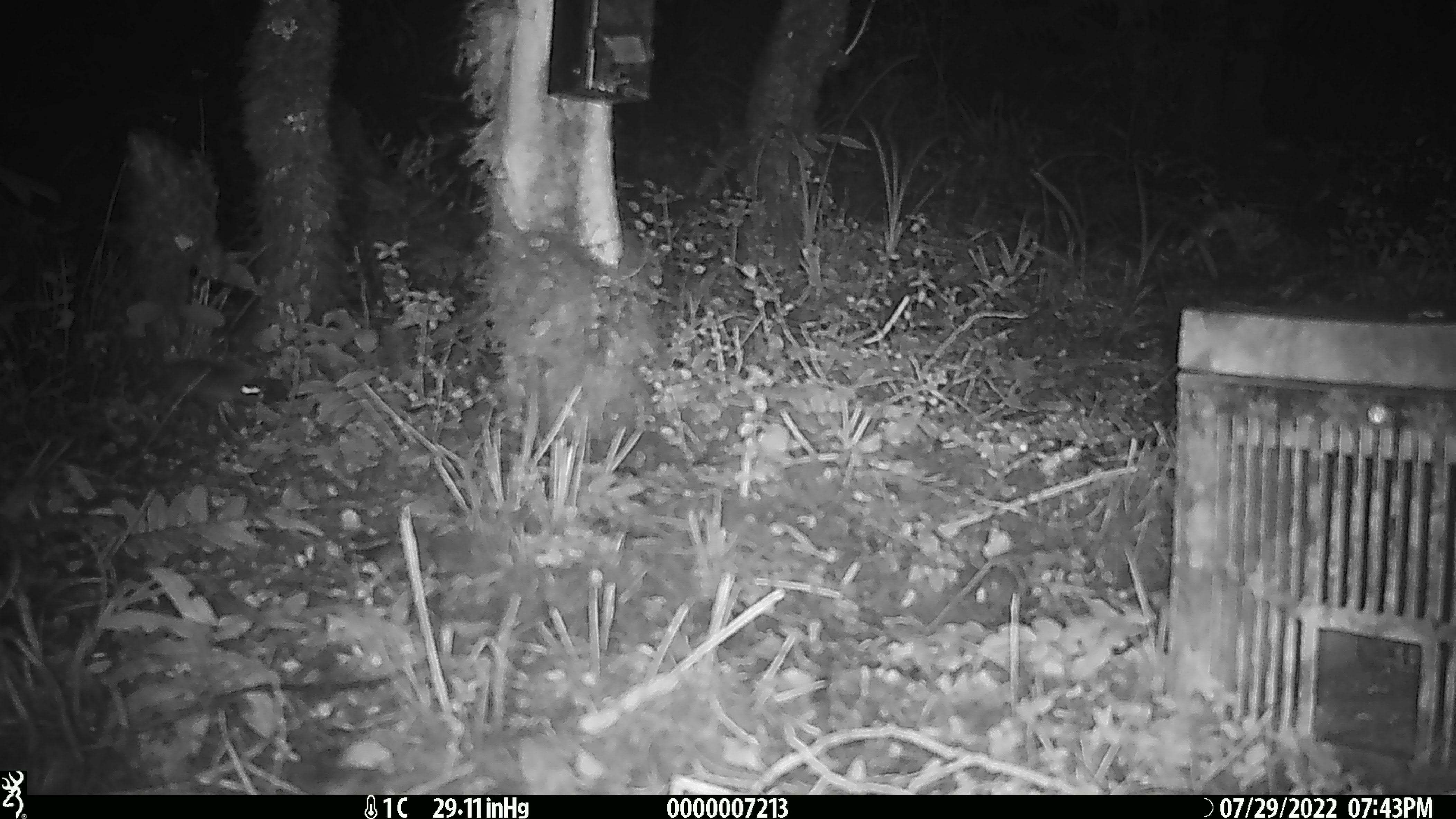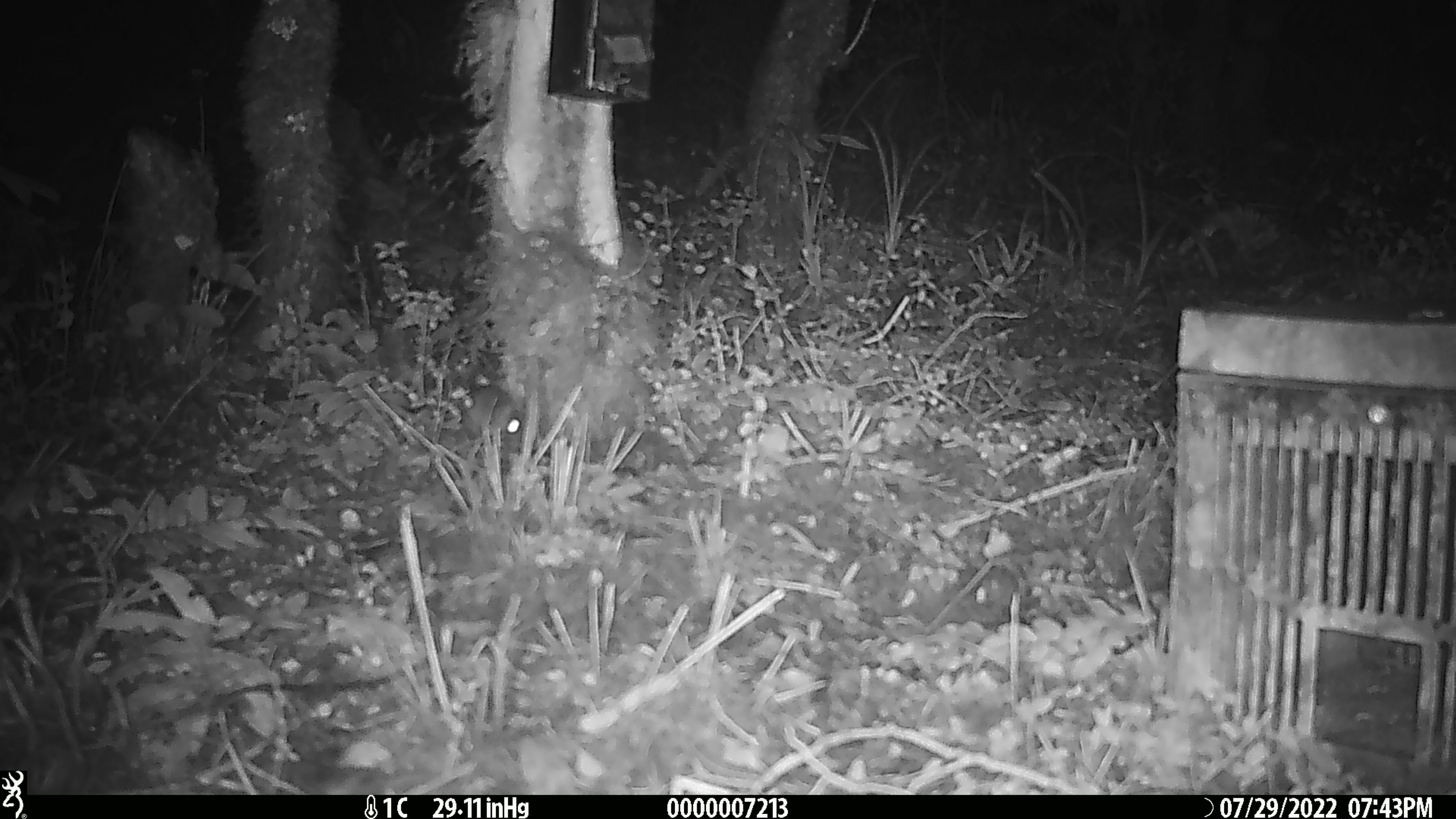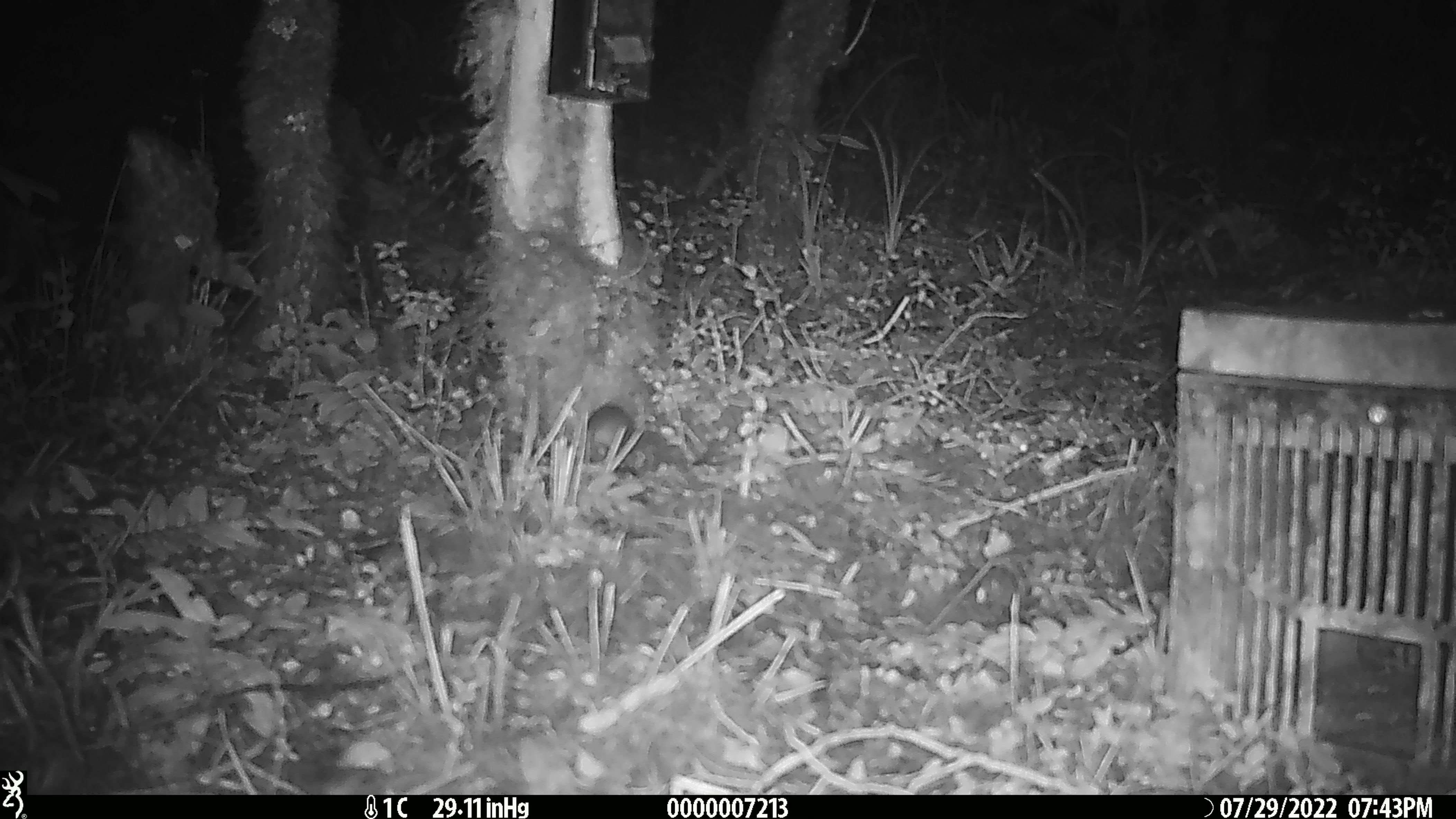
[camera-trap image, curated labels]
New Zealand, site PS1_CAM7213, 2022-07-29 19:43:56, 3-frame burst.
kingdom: Animalia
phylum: Chordata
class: Mammalia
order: Rodentia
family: Muridae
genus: Mus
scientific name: Mus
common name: mouse